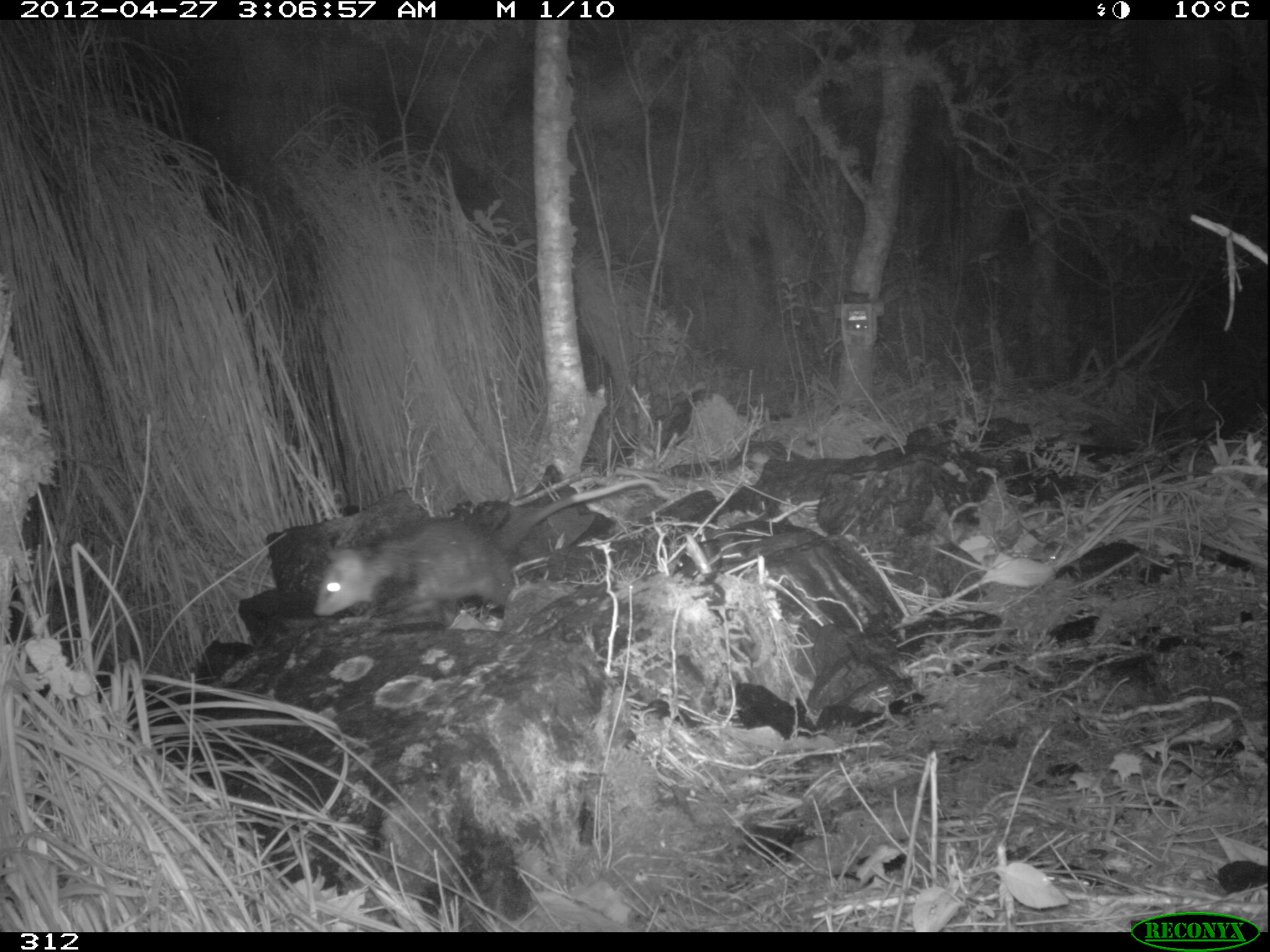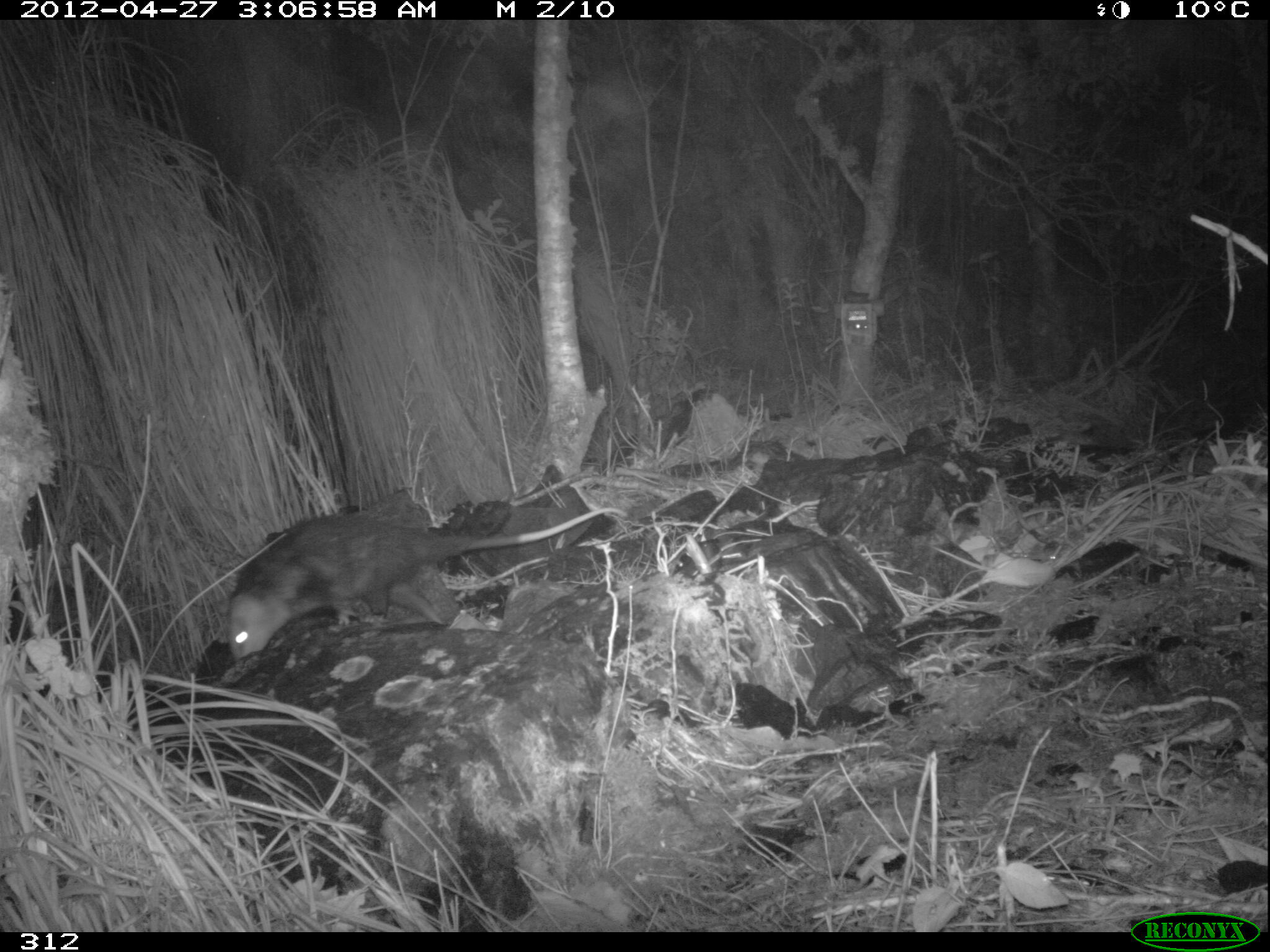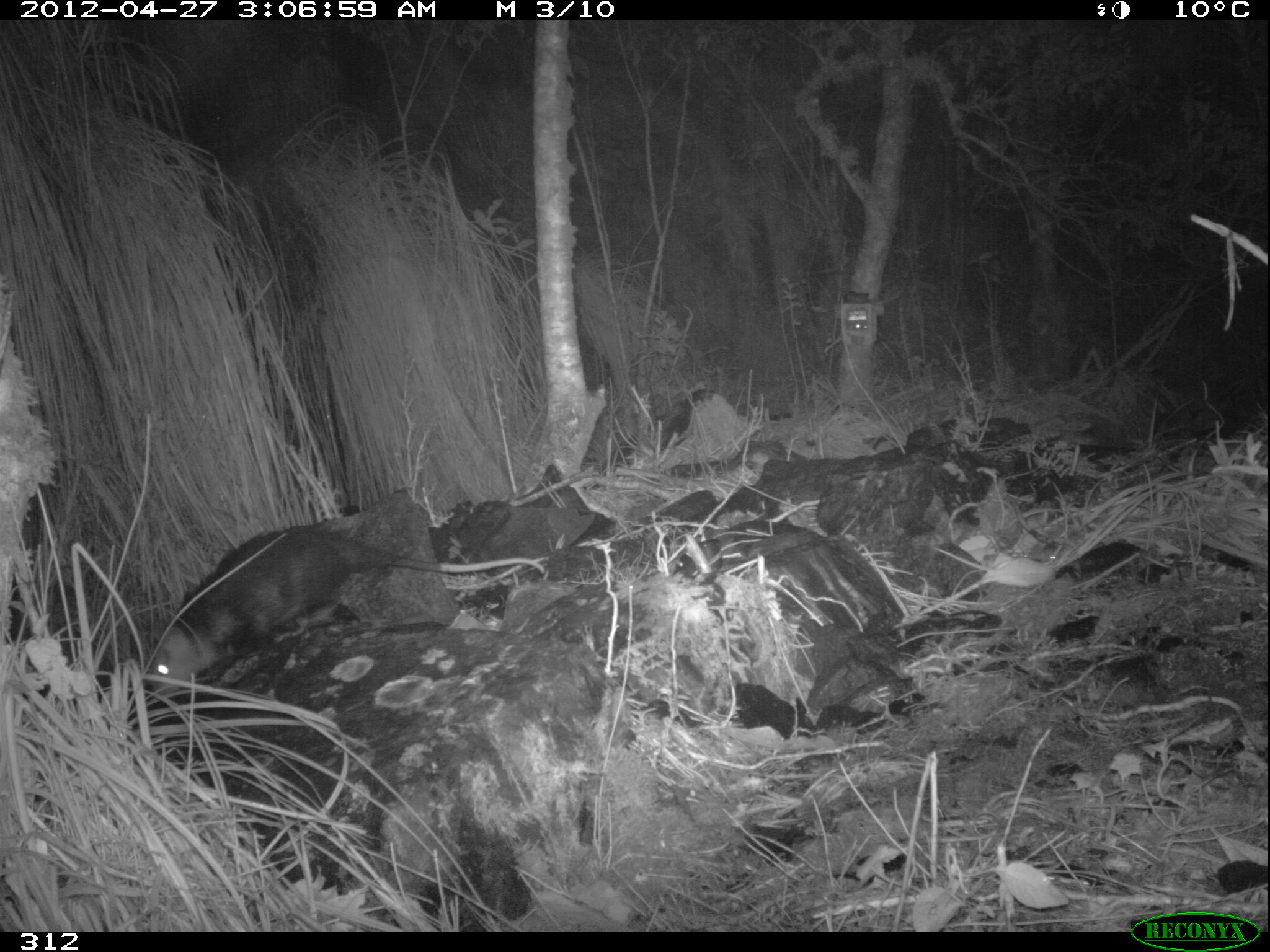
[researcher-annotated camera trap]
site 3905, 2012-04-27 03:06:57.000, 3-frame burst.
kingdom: Animalia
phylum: Chordata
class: Mammalia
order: Didelphimorphia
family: Didelphidae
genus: Didelphis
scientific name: Didelphis pernigra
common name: andean white-eared opossum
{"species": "Didelphis pernigra (andean white-eared opossum)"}